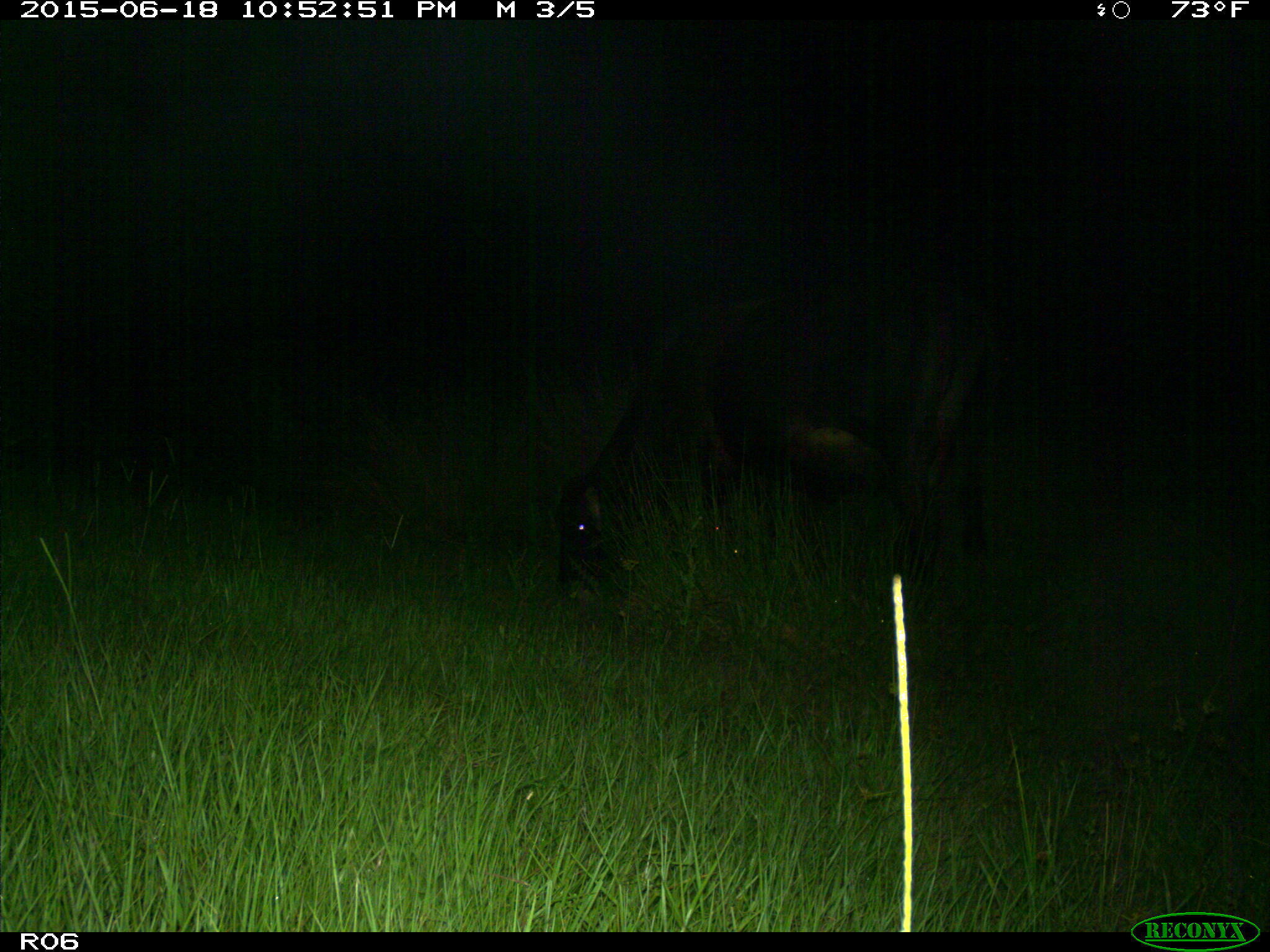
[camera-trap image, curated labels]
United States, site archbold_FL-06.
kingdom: Animalia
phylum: Chordata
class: Mammalia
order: Artiodactyla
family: Bovidae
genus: Bos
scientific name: Bos taurus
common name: domestic cow